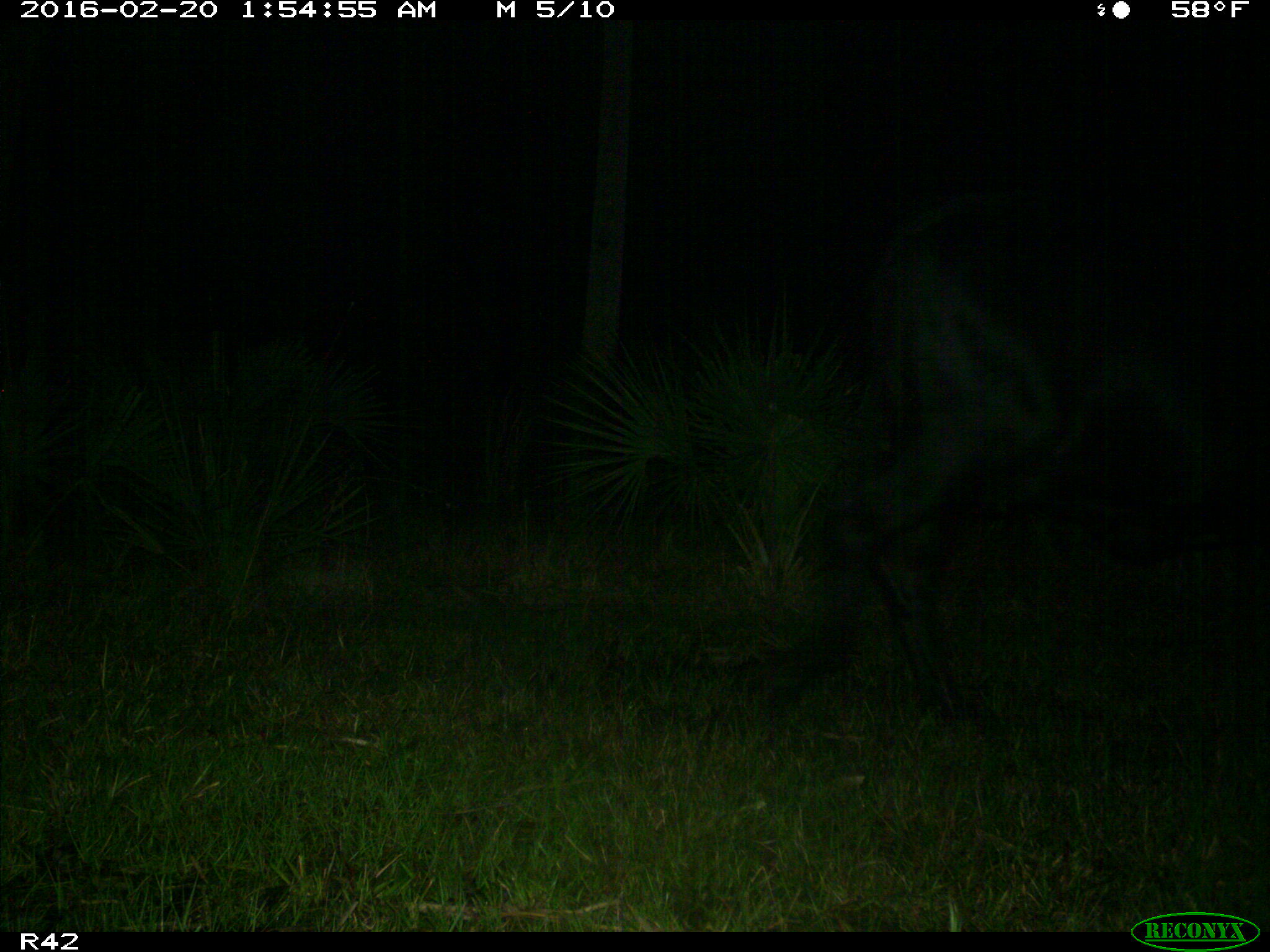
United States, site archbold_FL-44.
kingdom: Animalia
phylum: Chordata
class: Mammalia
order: Artiodactyla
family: Bovidae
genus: Bos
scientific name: Bos taurus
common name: domestic cow